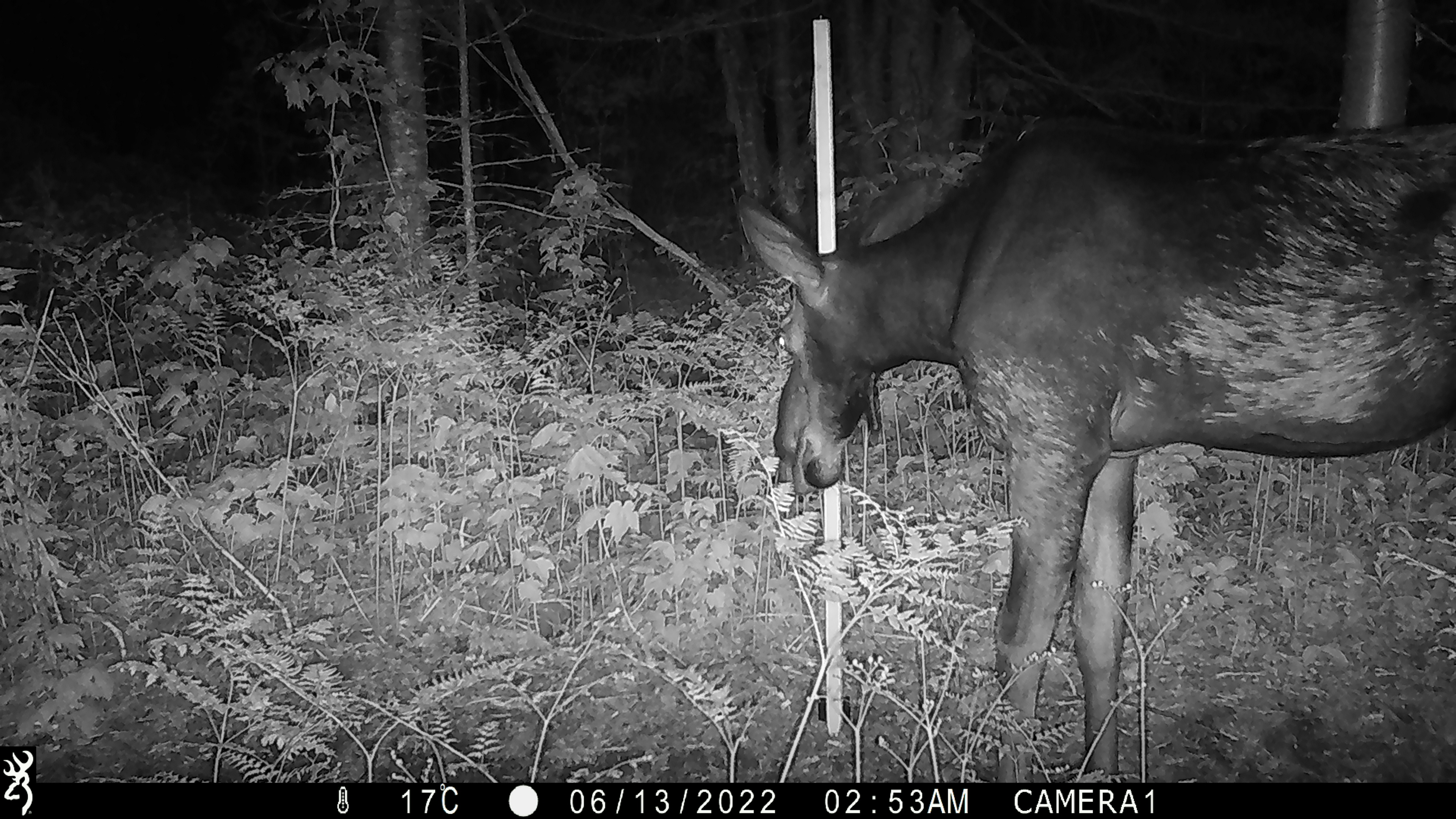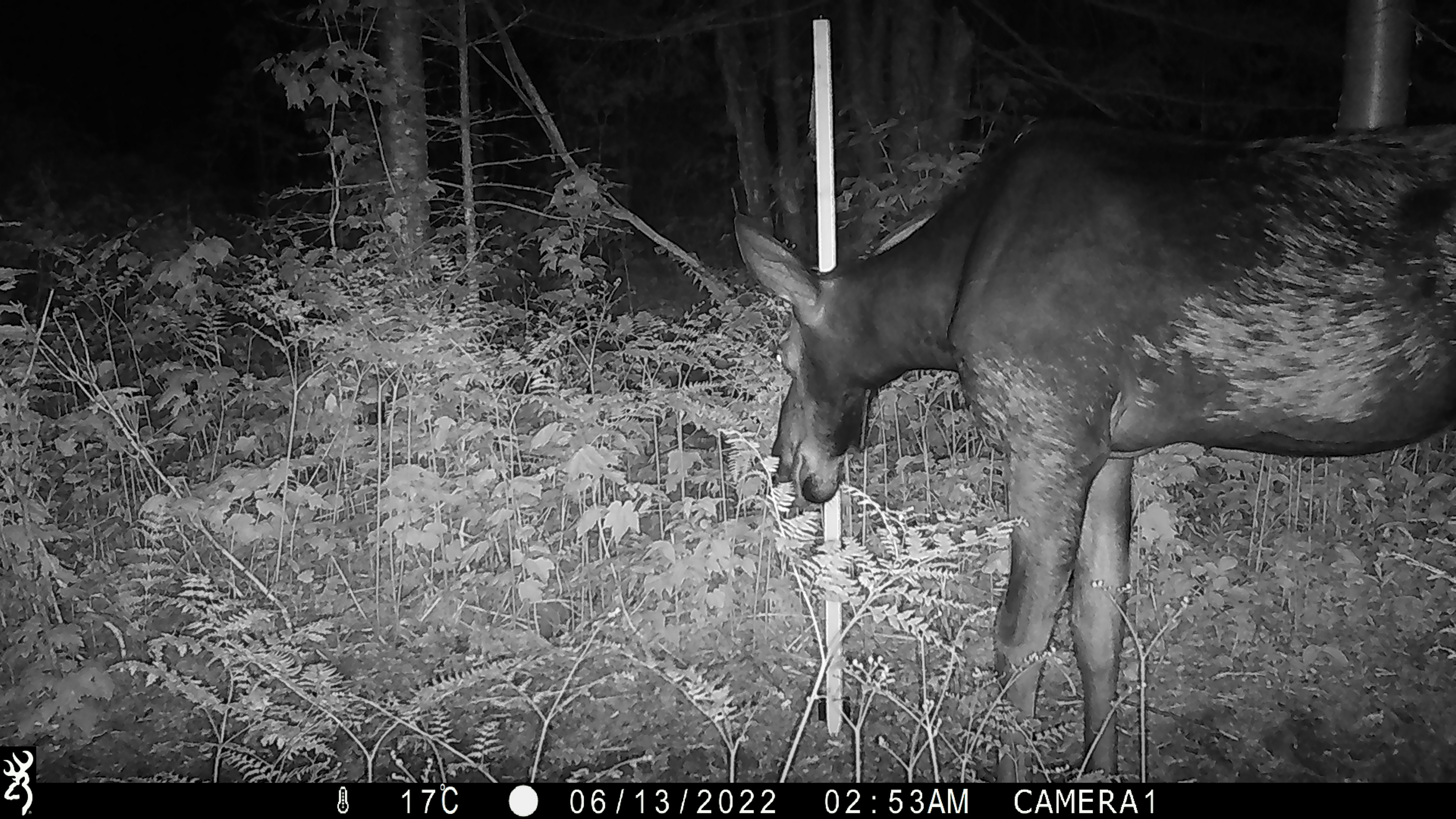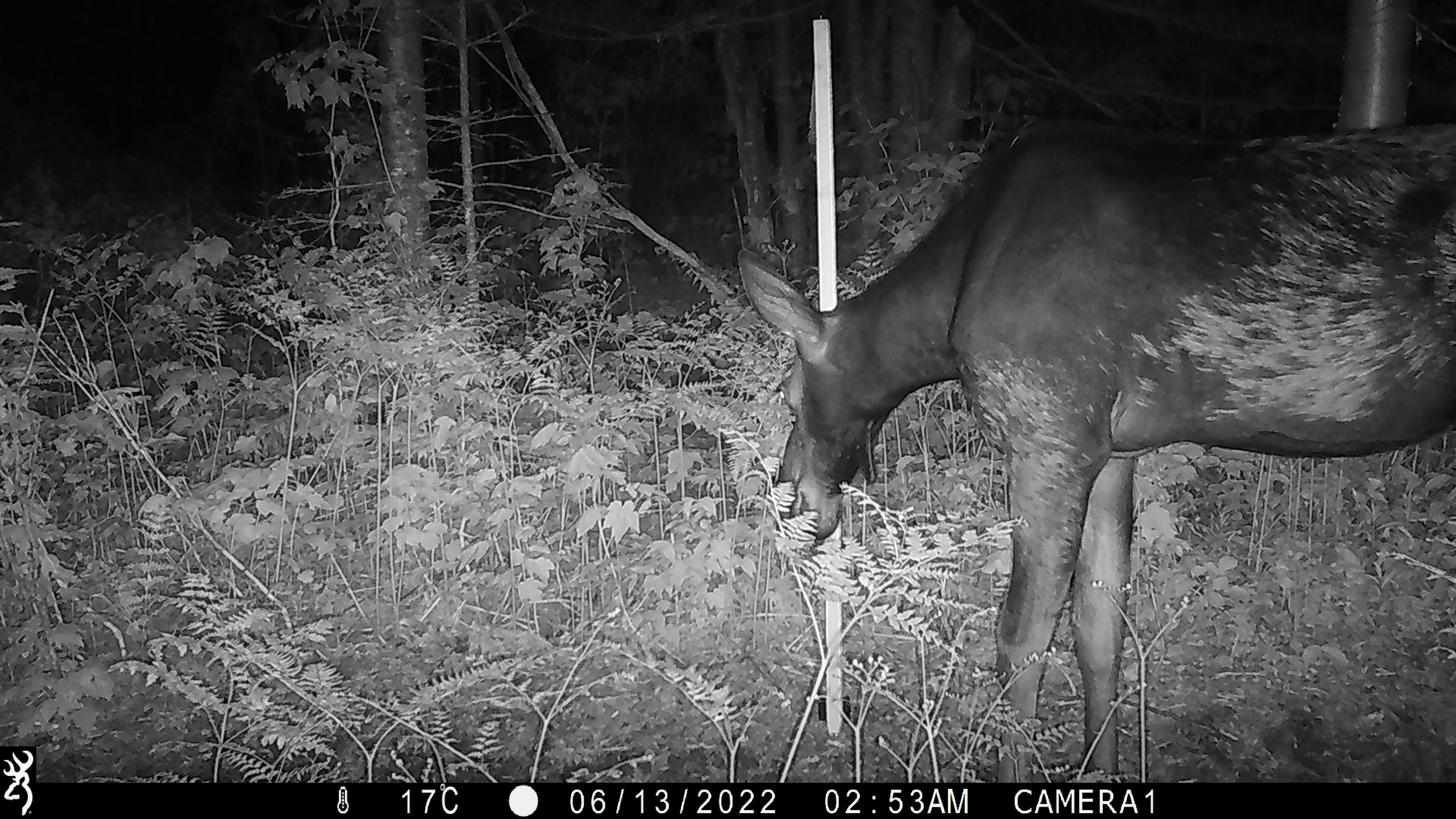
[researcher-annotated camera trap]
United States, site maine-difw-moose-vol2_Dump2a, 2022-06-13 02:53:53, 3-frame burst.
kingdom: Animalia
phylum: Chordata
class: Mammalia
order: Artiodactyla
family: Cervidae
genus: Alces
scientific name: Alces alces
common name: moose